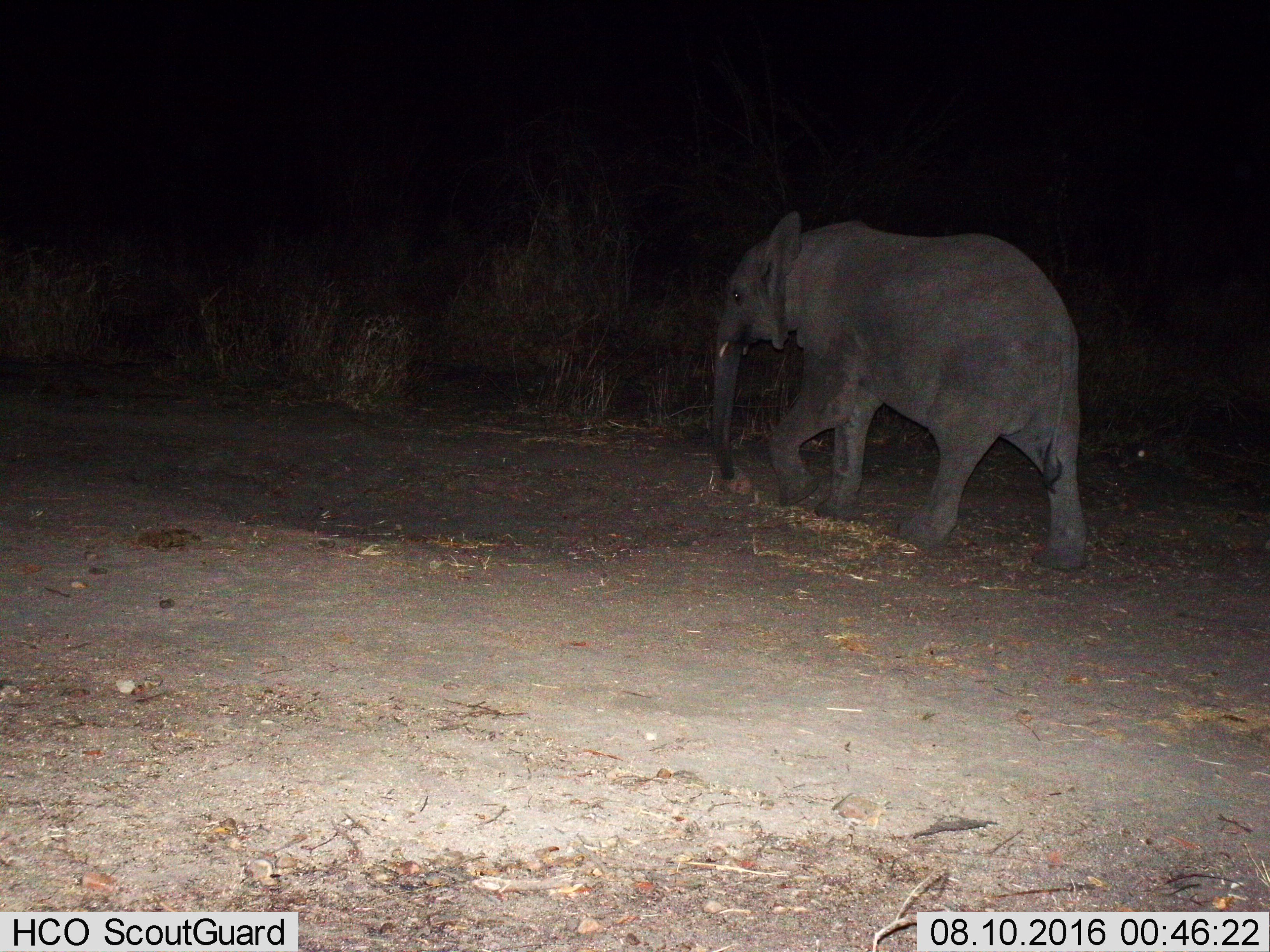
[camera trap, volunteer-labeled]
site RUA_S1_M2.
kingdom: Animalia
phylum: Chordata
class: Mammalia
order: Proboscidea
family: Elephantidae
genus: Loxodonta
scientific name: Loxodonta africana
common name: african bush elephant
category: elephant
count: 1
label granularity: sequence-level